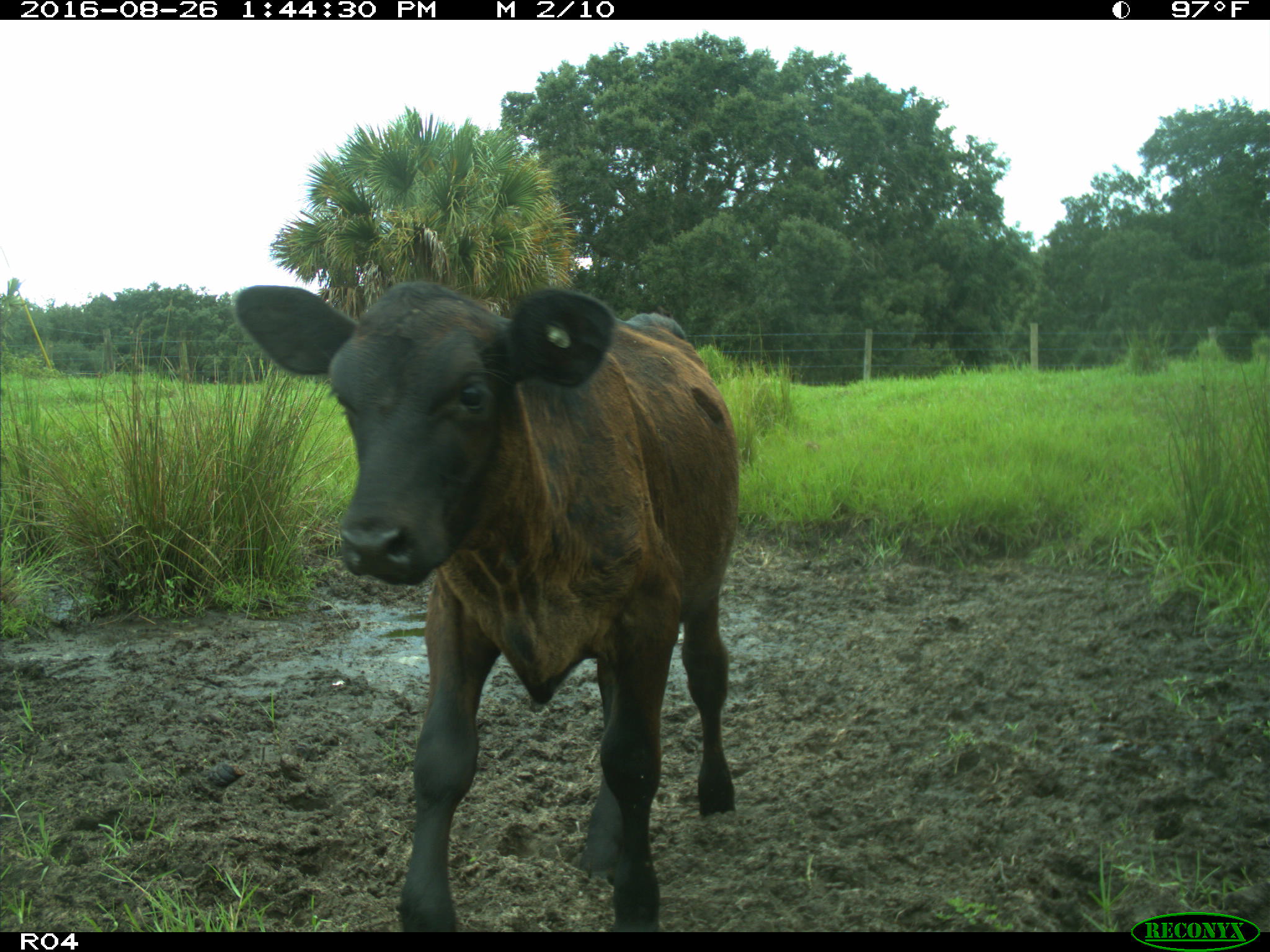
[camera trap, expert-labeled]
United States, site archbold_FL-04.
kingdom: Animalia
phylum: Chordata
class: Mammalia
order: Artiodactyla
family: Bovidae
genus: Bos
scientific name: Bos taurus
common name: domestic cow